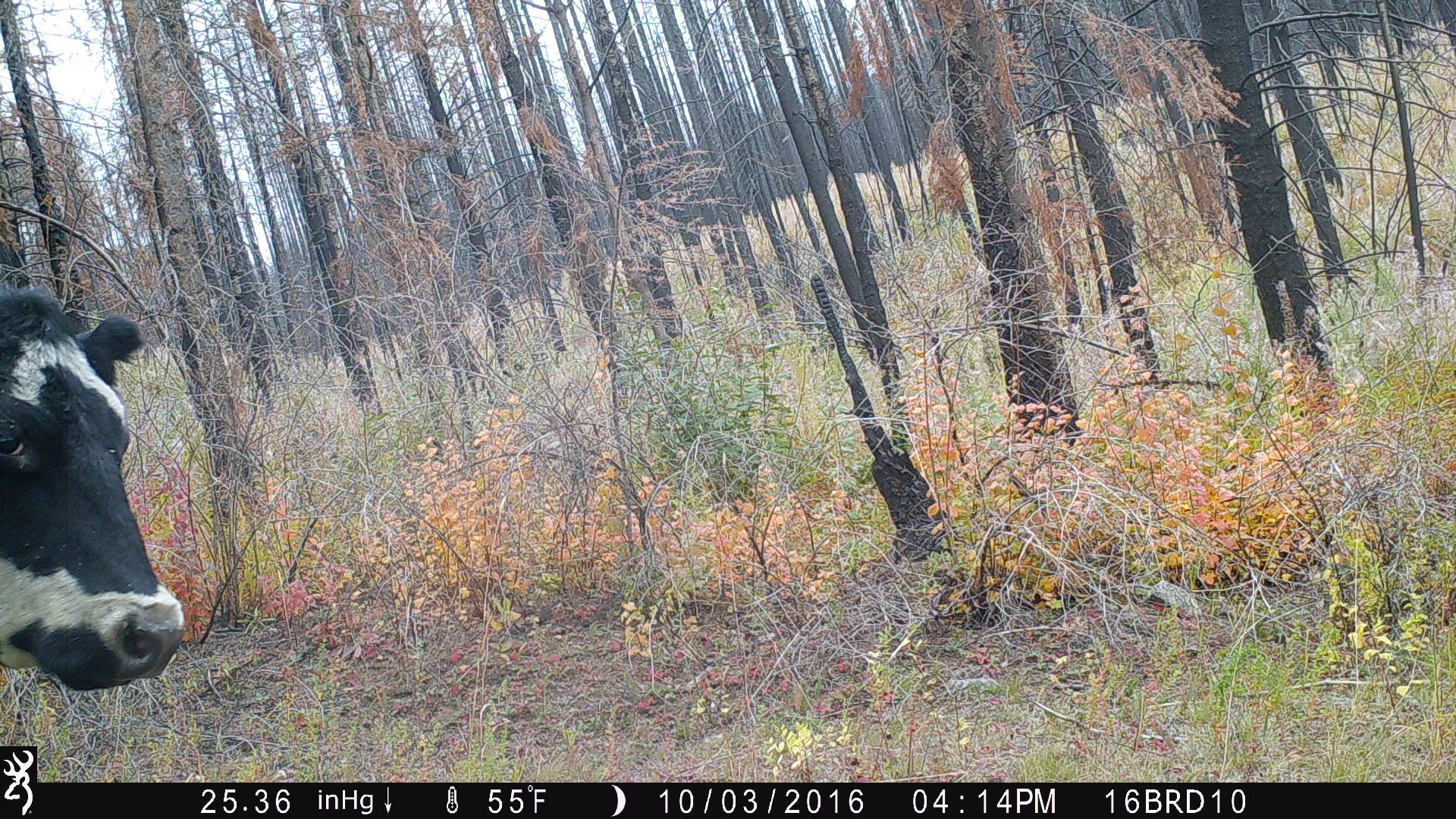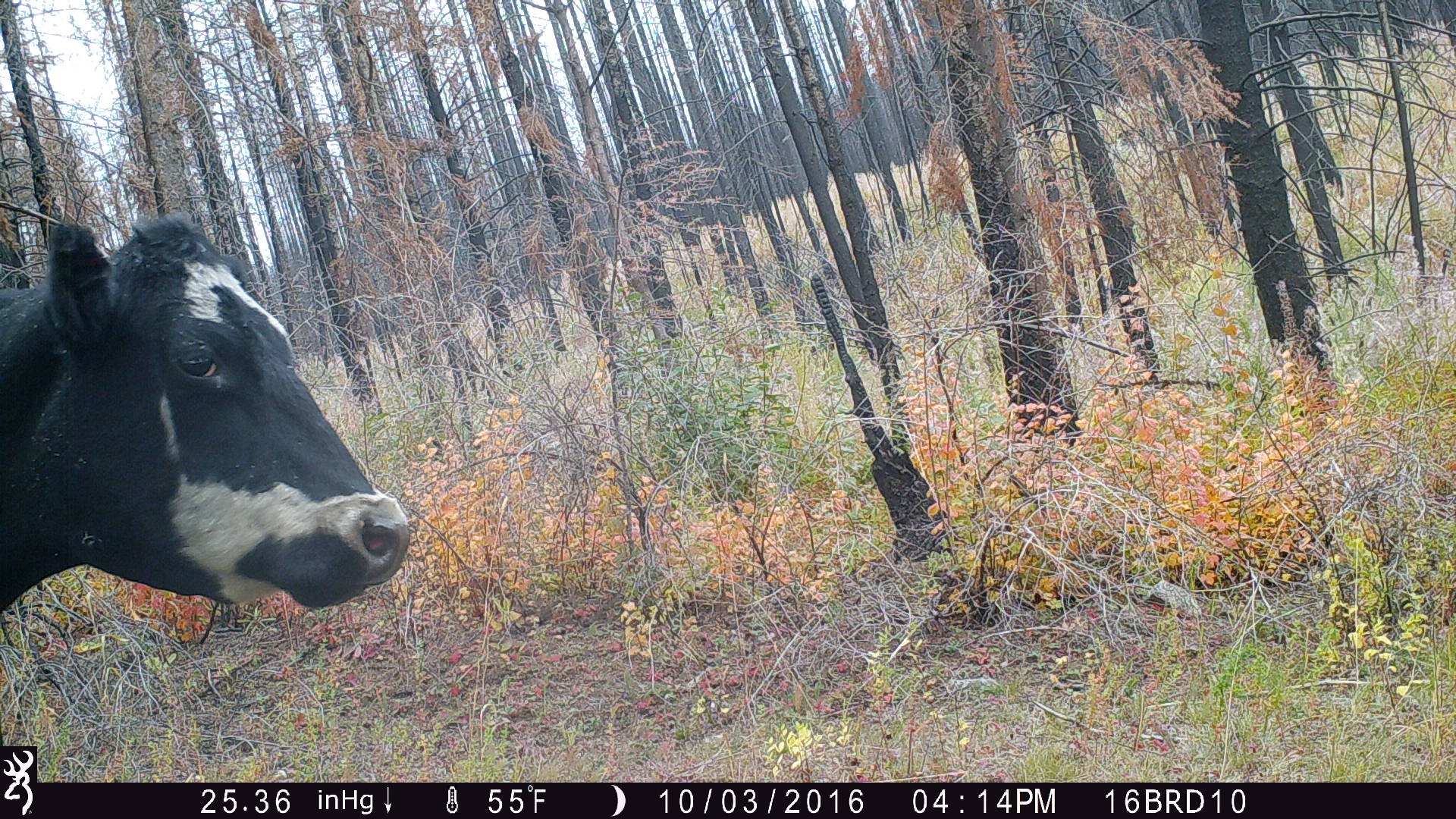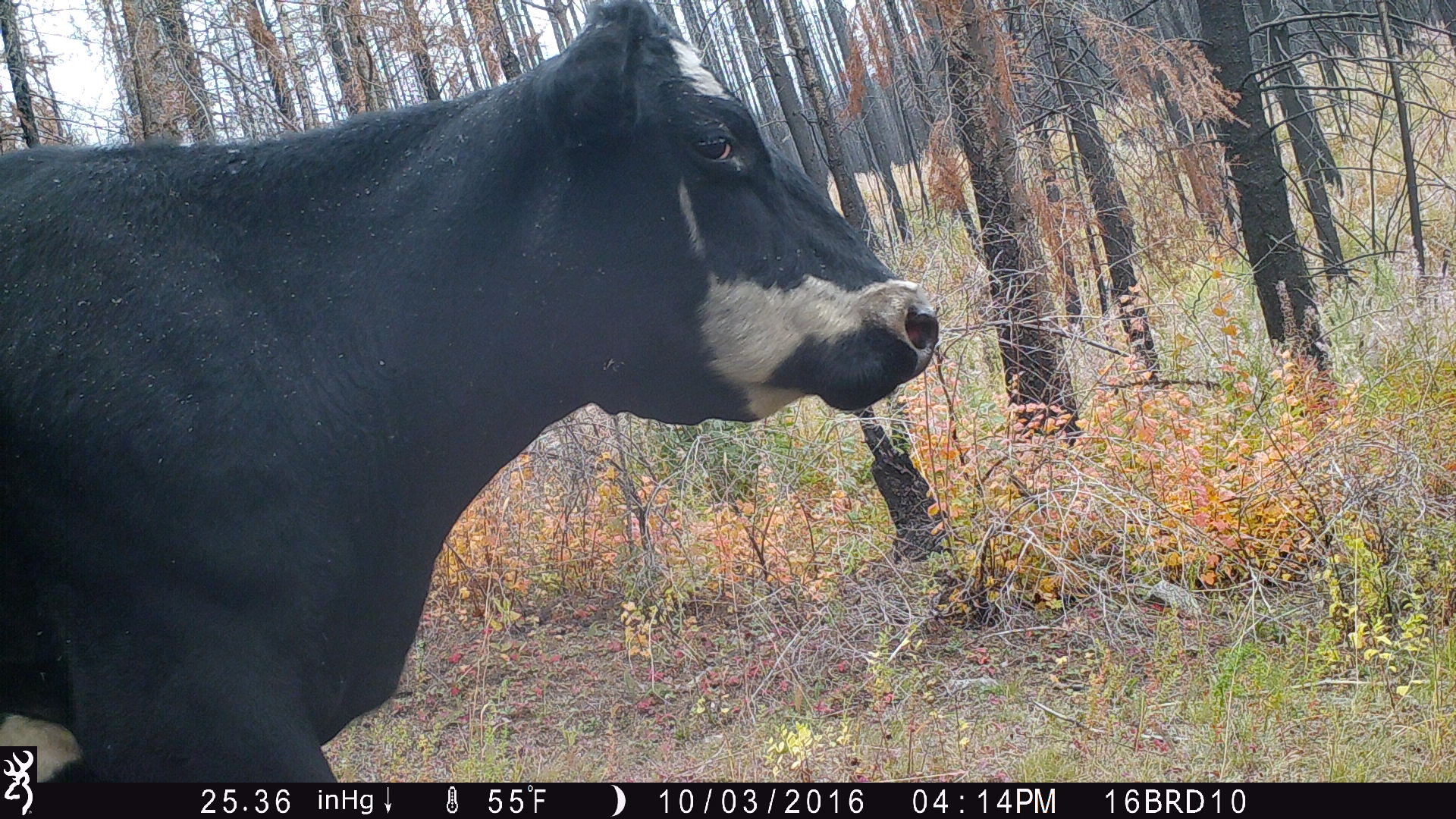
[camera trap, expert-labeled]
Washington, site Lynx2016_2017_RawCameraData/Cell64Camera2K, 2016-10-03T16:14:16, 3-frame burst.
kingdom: Animalia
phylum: Chordata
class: Mammalia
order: Artiodactyla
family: Bovidae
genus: Bos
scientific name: Bos taurus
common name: domestic cattle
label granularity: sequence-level